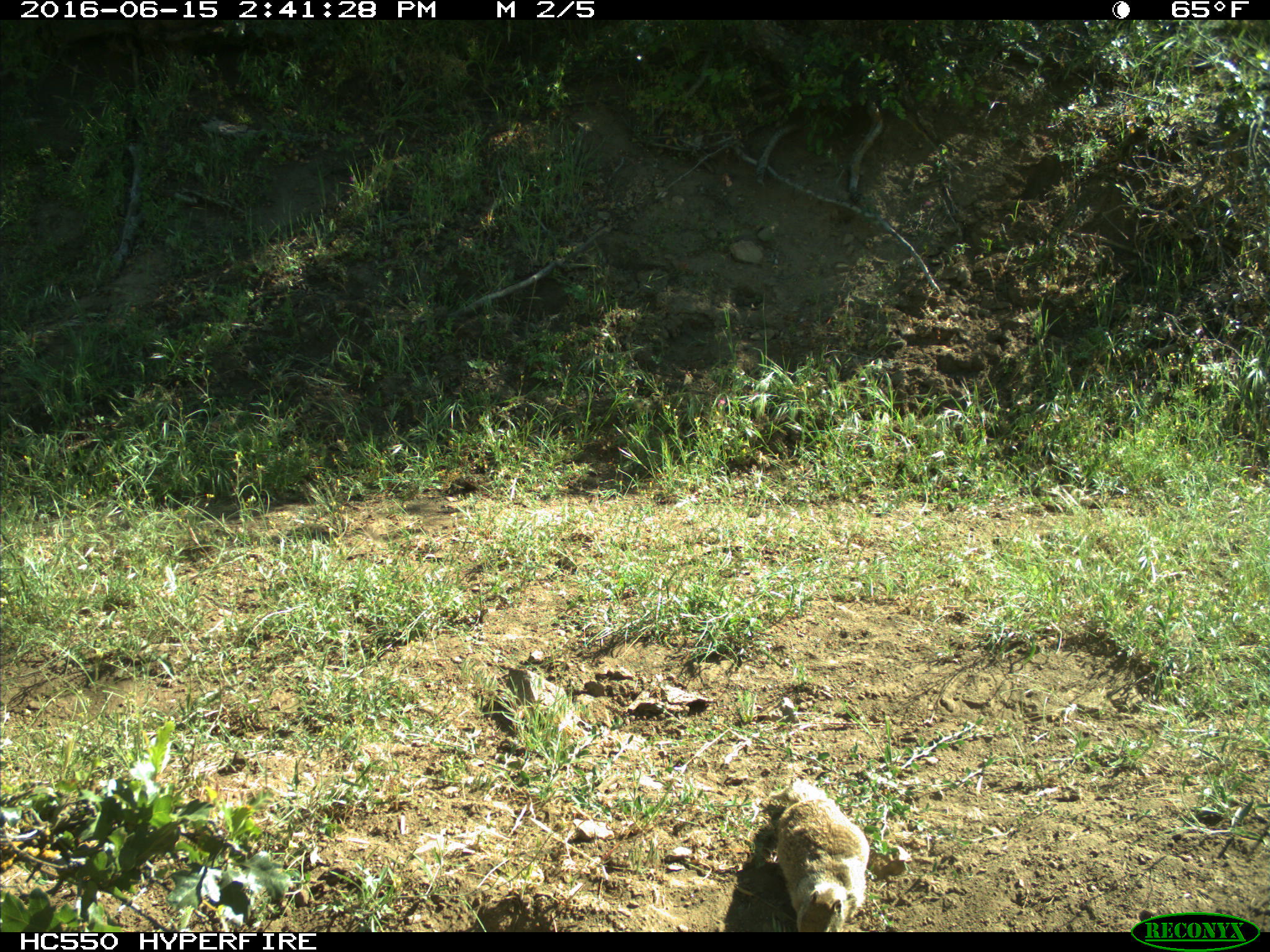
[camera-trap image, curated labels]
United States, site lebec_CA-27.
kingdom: Animalia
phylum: Chordata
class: Mammalia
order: Rodentia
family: Sciuridae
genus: Otospermophilus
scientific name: Otospermophilus beecheyi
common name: california ground squirrel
Otospermophilus beecheyi (california ground squirrel).